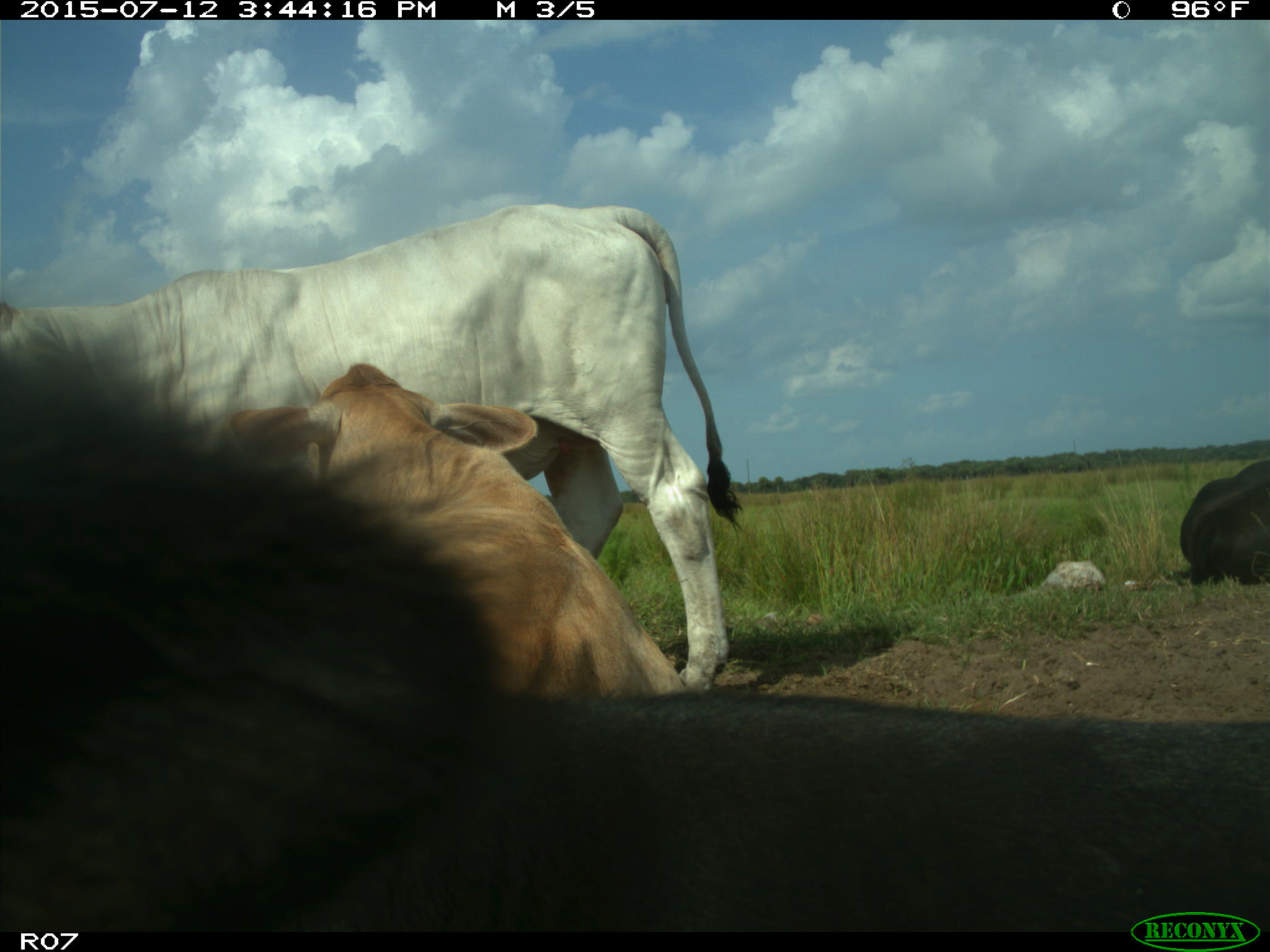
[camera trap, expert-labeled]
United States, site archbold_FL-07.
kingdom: Animalia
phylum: Chordata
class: Mammalia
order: Artiodactyla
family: Bovidae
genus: Bos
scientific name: Bos taurus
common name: domestic cow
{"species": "Bos taurus (domestic cow)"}